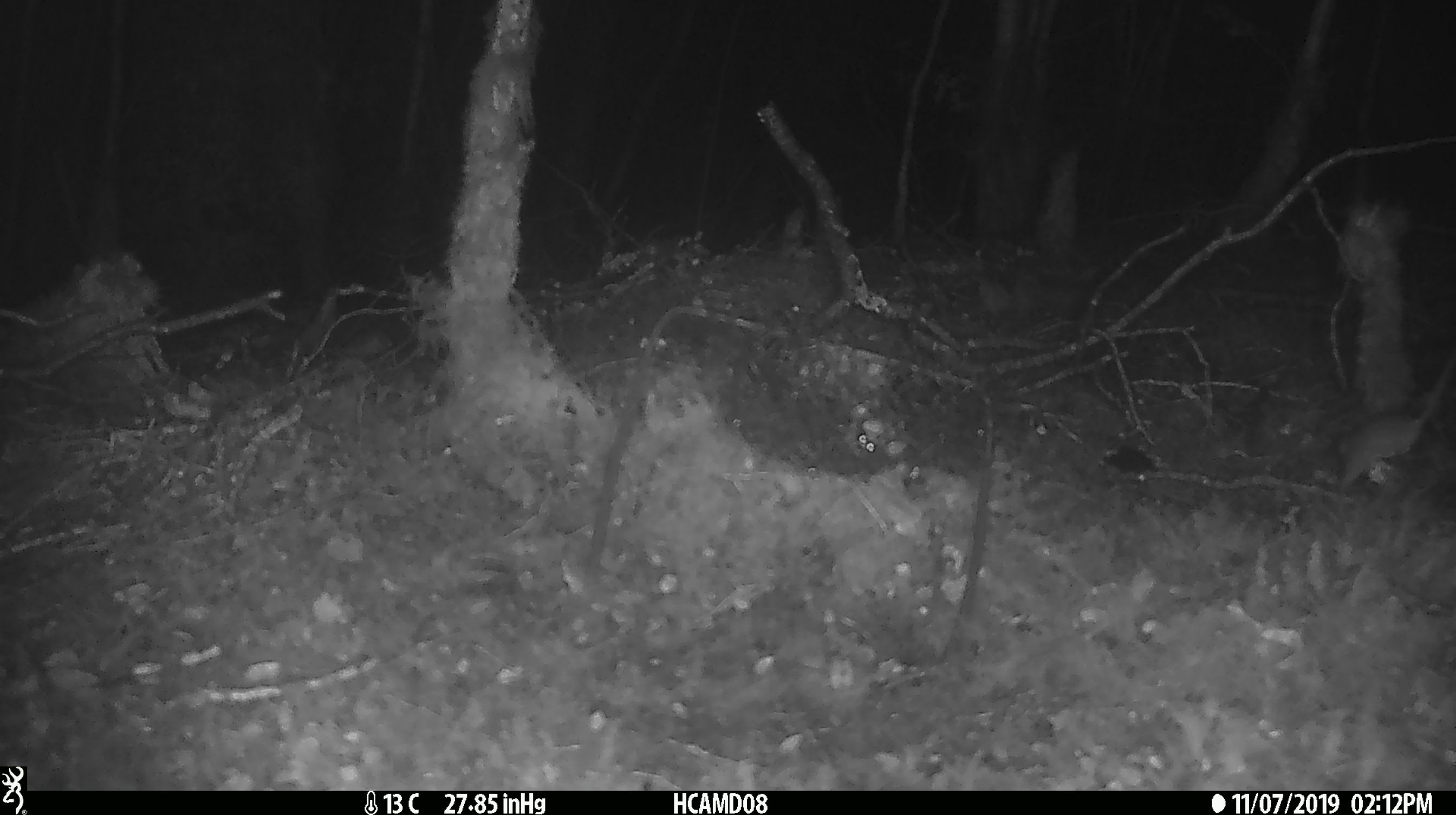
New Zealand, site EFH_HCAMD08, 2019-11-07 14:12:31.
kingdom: Animalia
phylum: Chordata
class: Mammalia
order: Rodentia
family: Muridae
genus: Mus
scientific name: Mus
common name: mouse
Mouse (Mus).